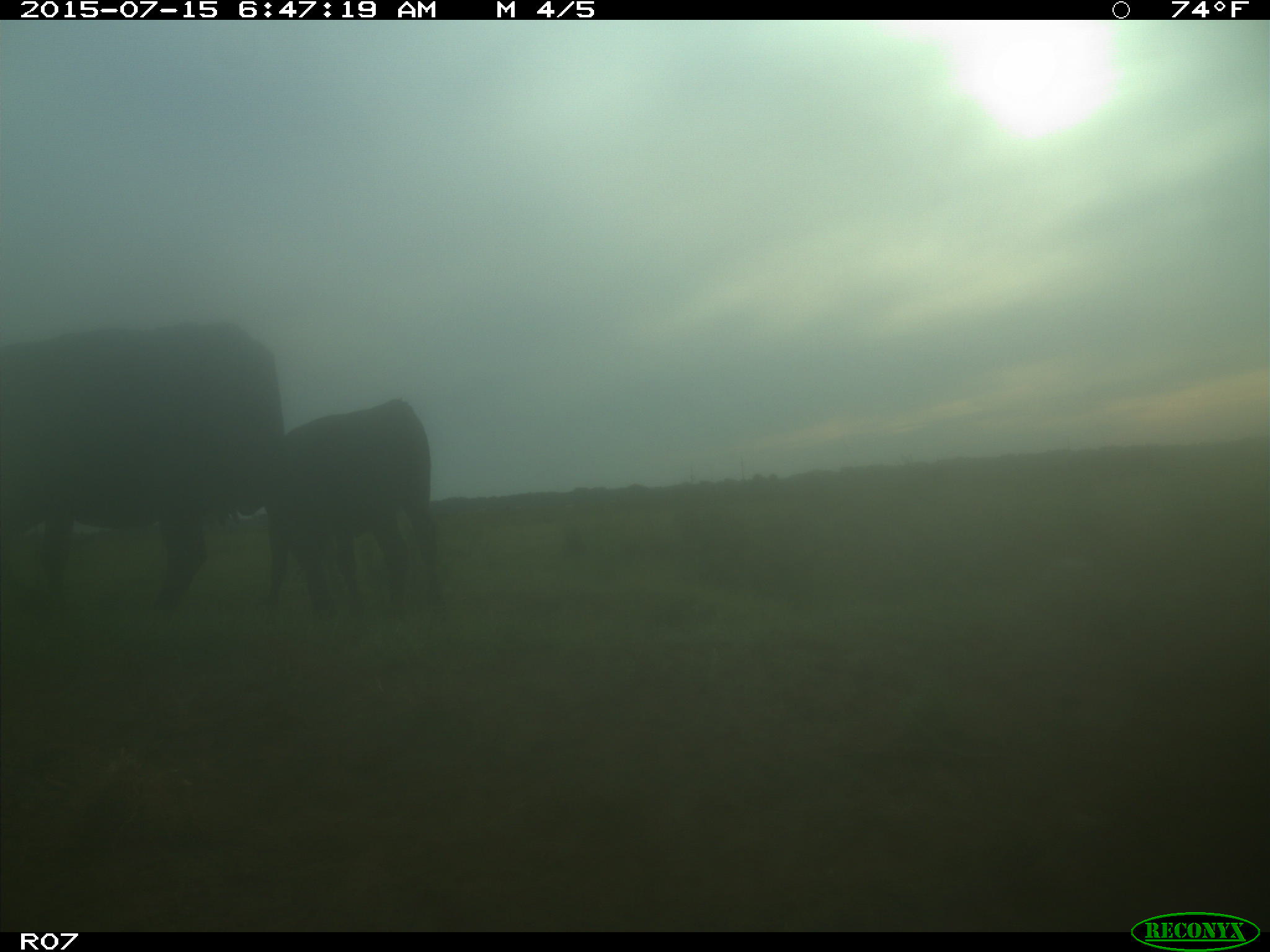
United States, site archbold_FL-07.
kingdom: Animalia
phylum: Chordata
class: Mammalia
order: Artiodactyla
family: Bovidae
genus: Bos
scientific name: Bos taurus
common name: domestic cow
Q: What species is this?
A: Bos taurus (domestic cow).